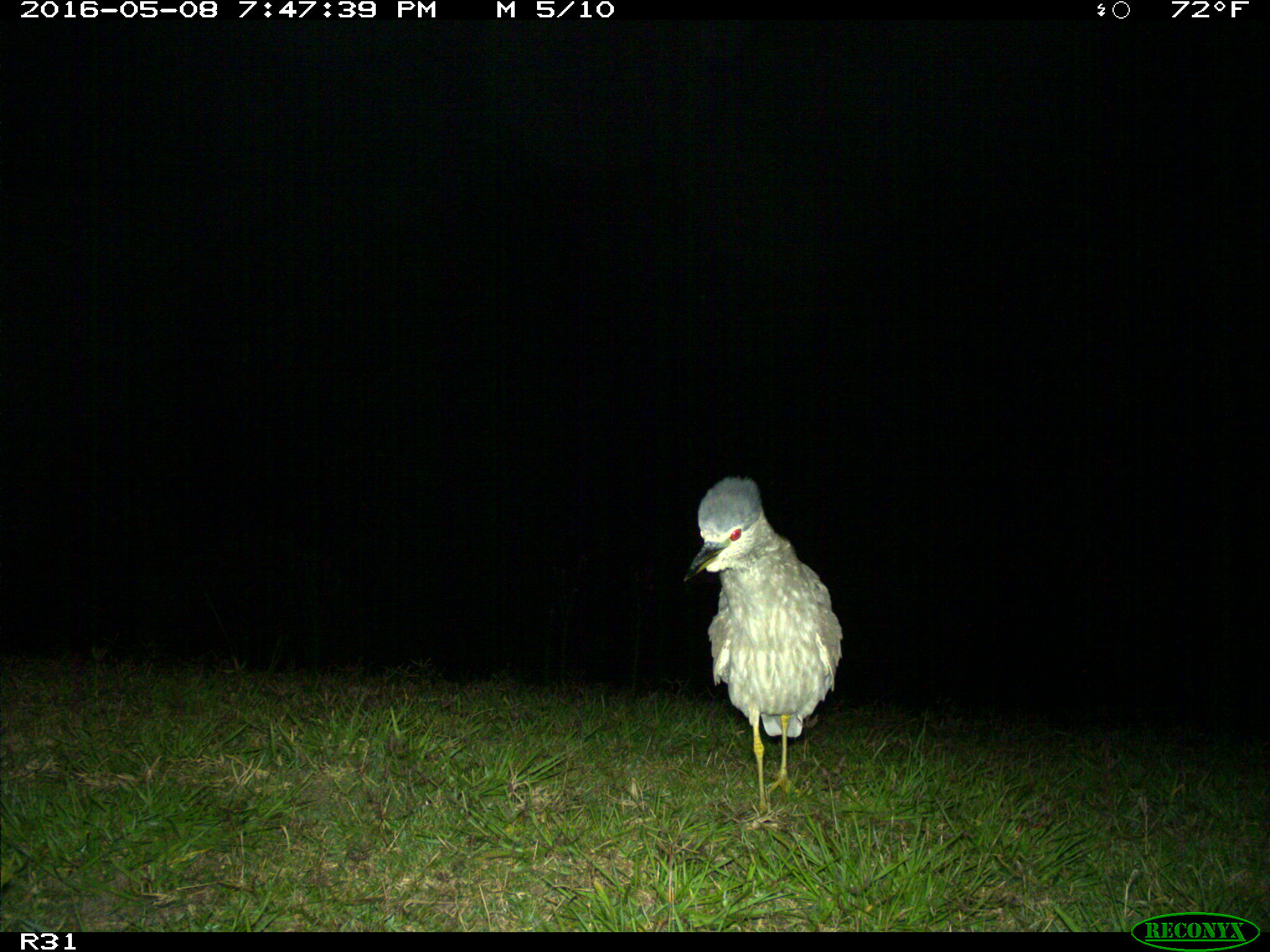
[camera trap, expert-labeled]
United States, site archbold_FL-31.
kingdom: Animalia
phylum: Chordata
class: Aves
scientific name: Aves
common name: birds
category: unidentified bird